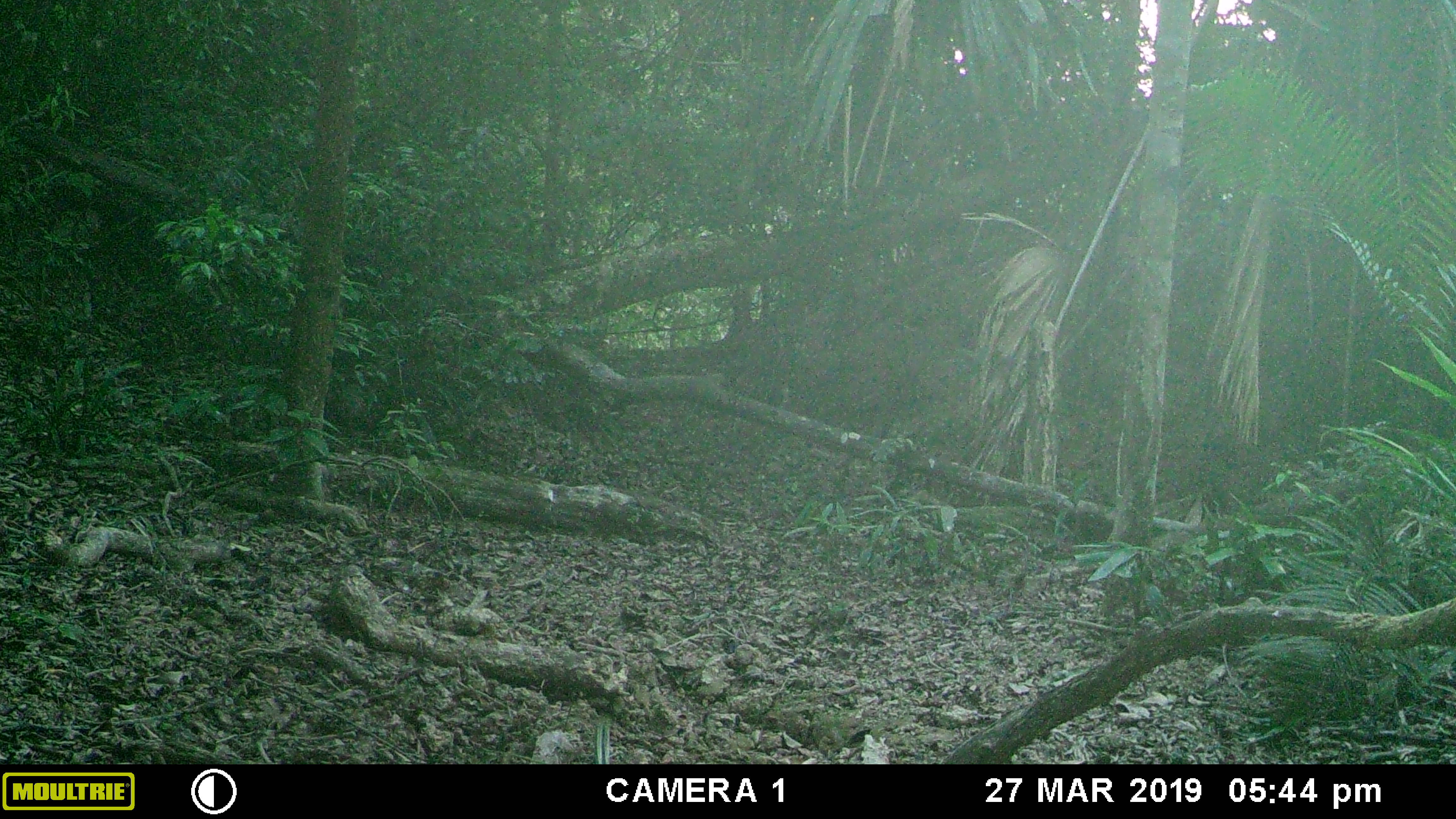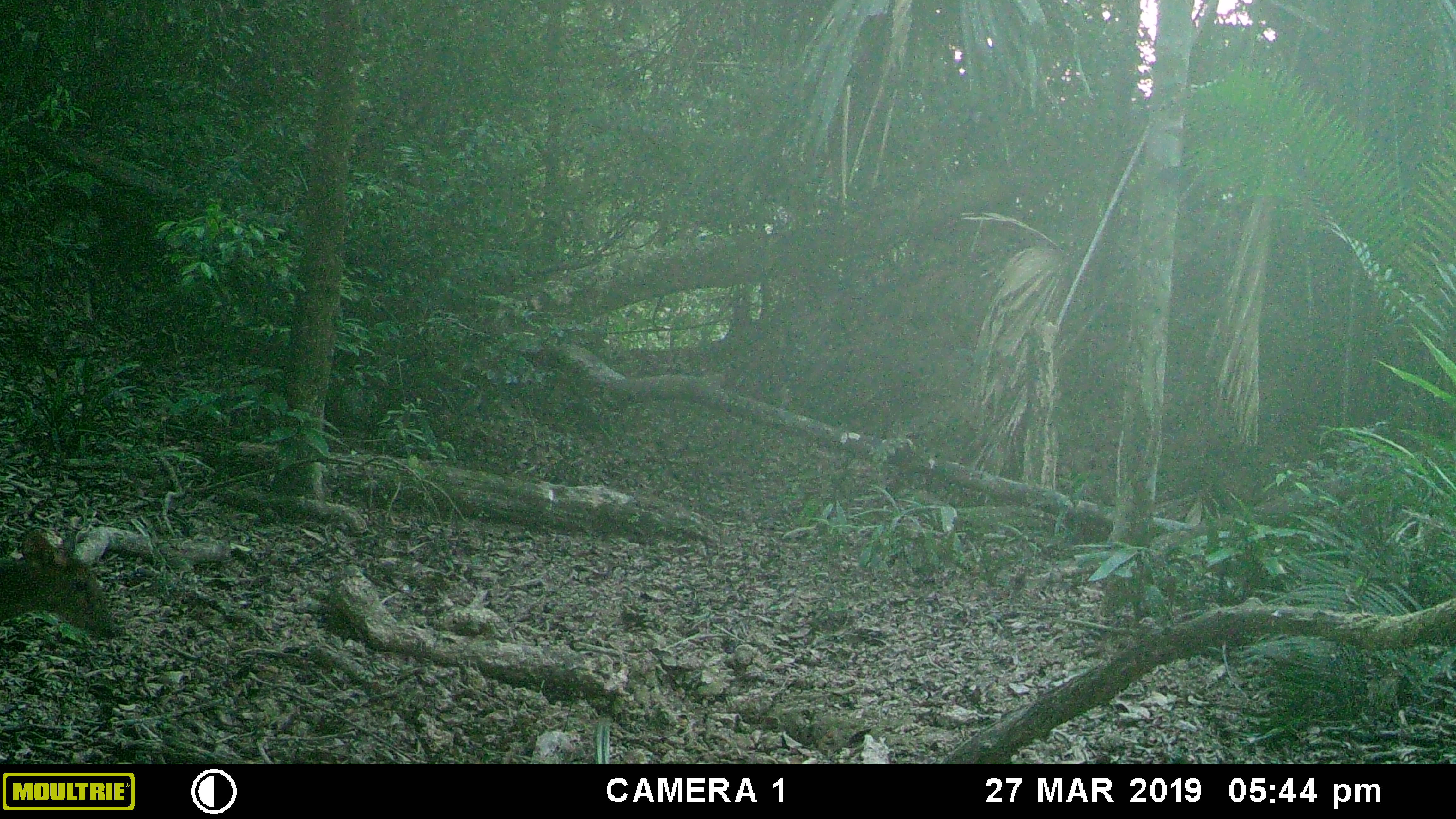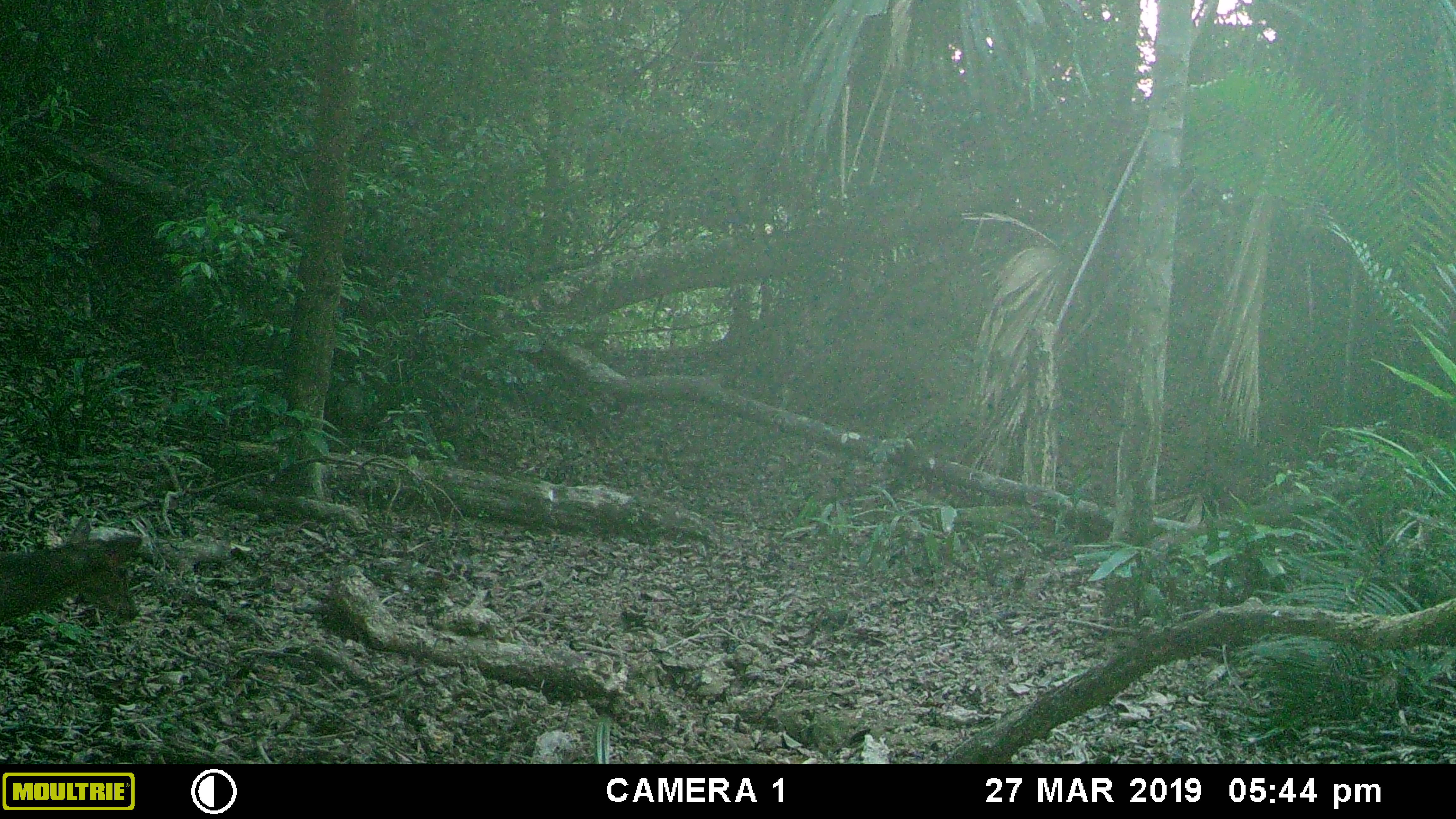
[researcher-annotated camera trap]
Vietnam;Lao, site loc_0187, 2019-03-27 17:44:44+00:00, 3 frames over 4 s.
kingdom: Animalia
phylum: Chordata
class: Mammalia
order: Artiodactyla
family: Cervidae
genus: Muntiacus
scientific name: Muntiacus vuquangensis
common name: large-antlered muntjac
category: large antlered muntjac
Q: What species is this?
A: Large antlered muntjac (large-antlered muntjac) (Muntiacus vuquangensis).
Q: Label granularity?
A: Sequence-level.